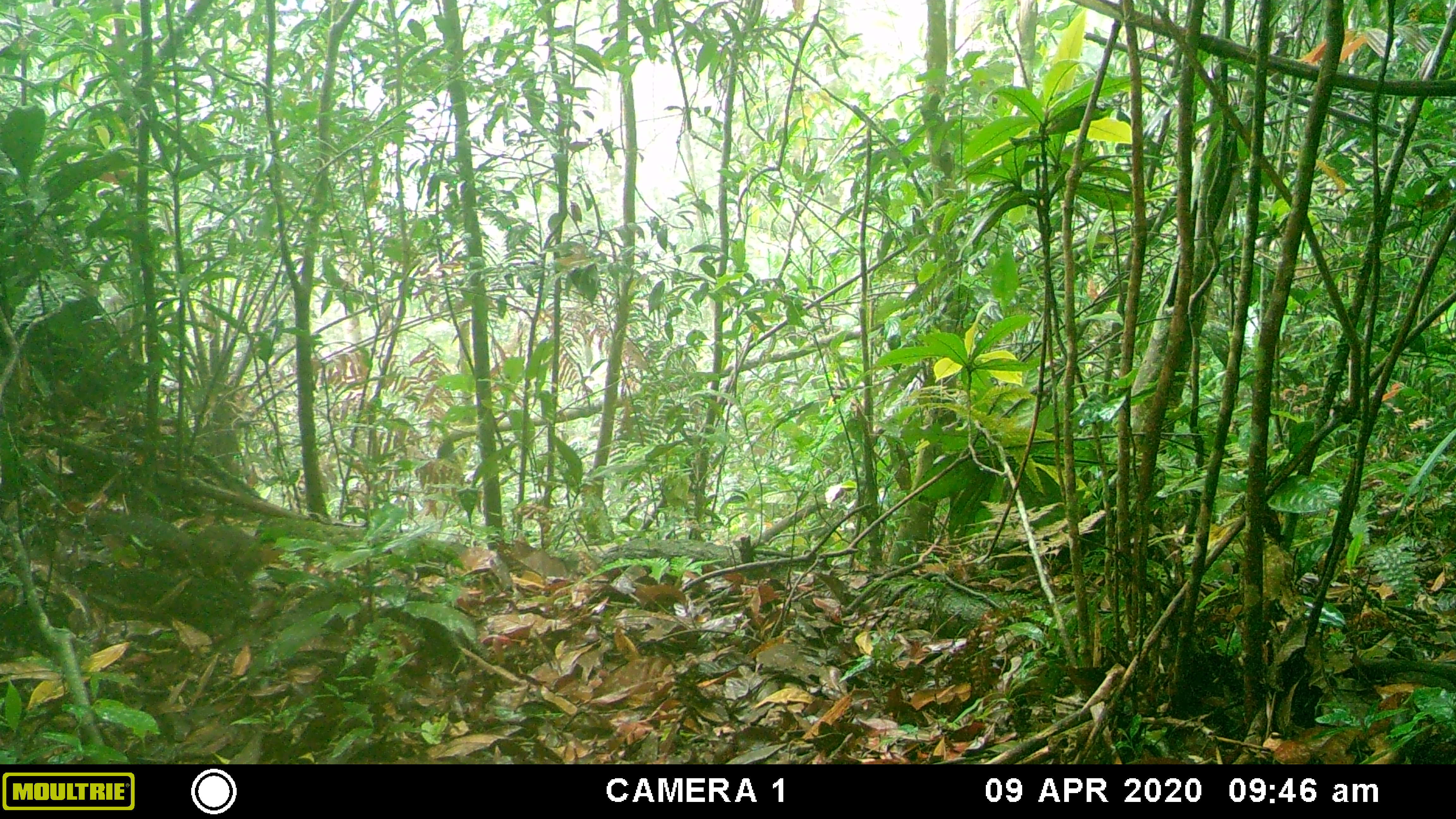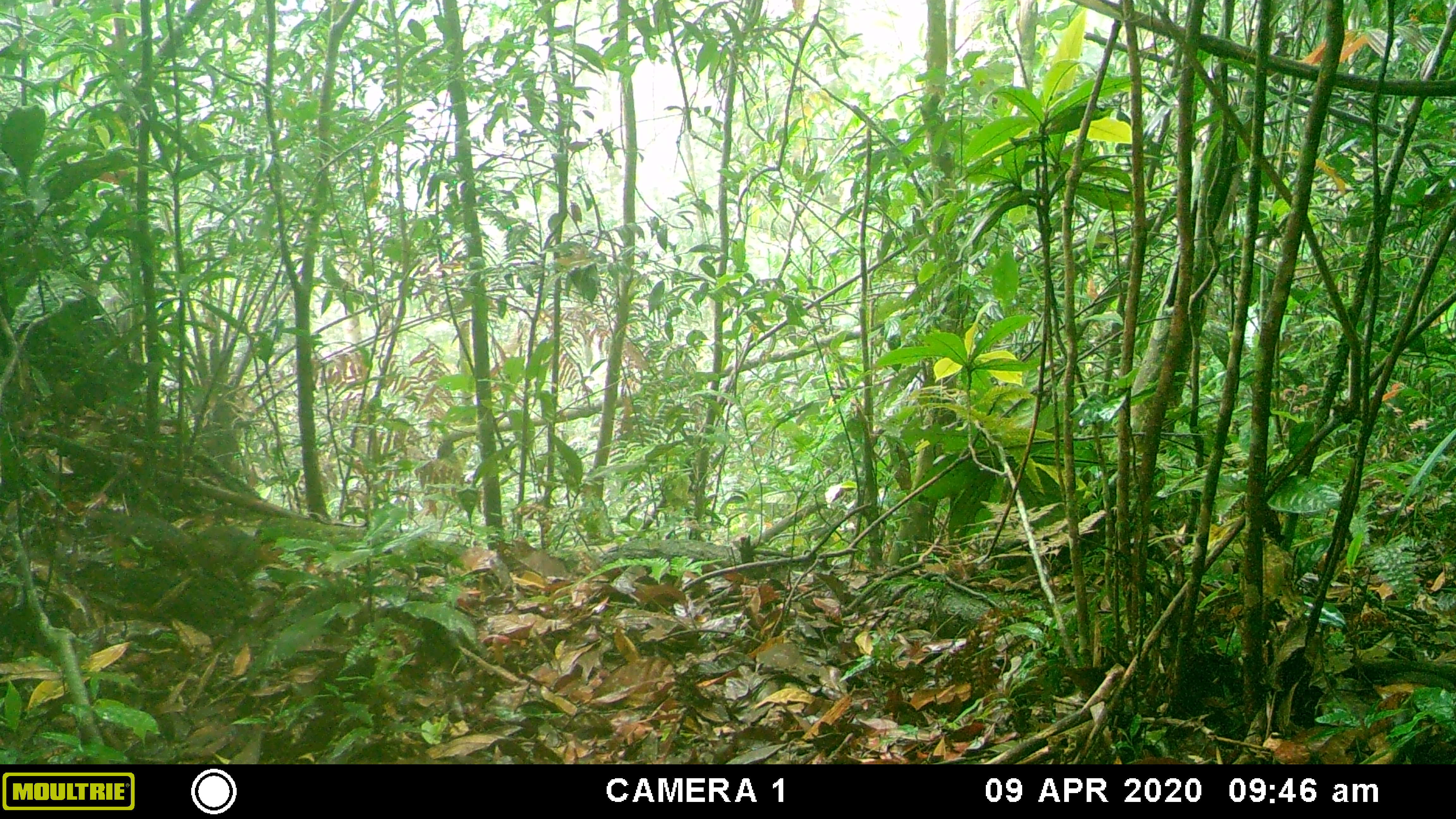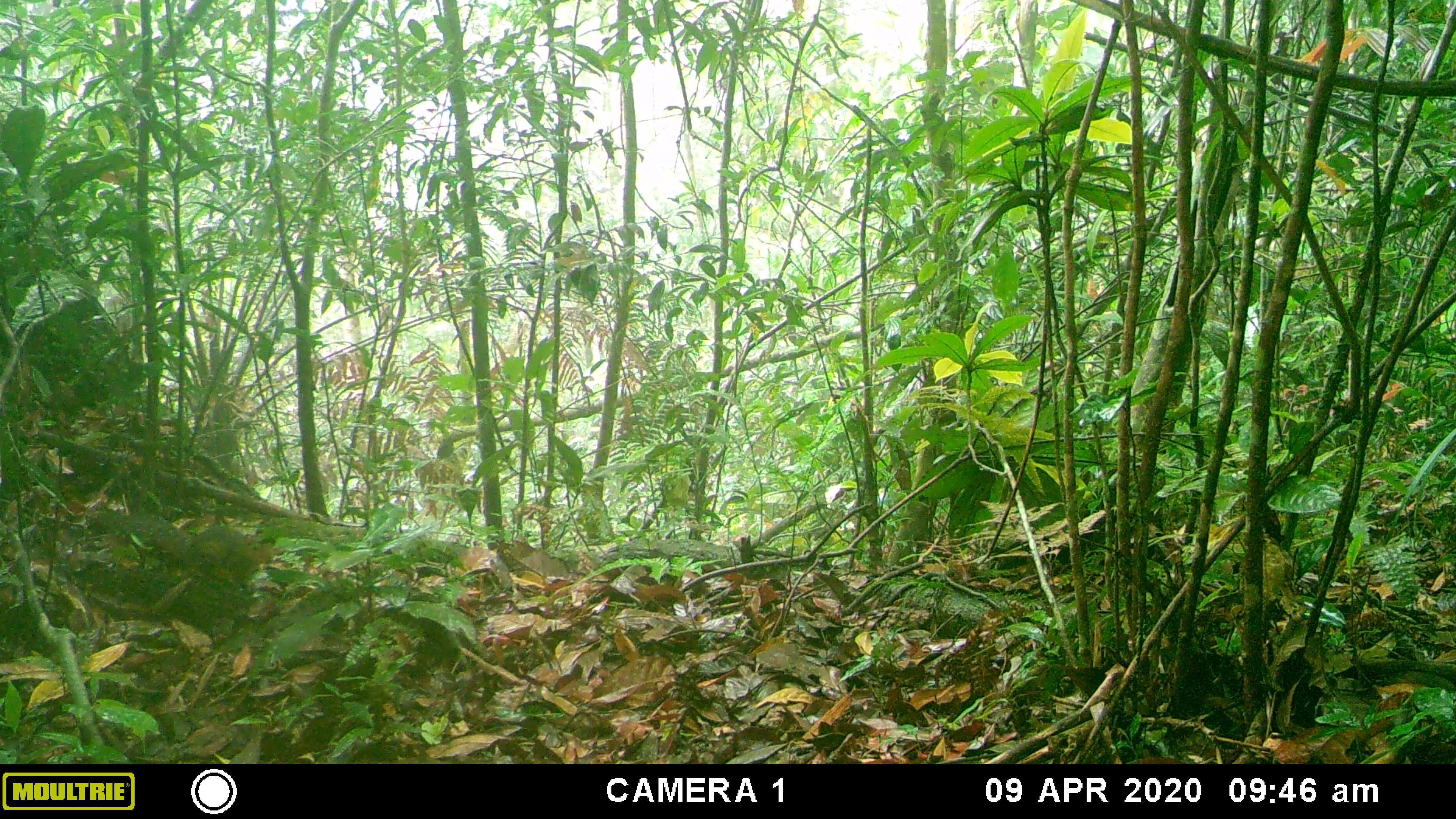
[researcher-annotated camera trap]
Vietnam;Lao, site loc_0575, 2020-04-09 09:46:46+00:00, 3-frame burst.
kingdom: Animalia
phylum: Chordata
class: Mammalia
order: Rodentia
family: Sciuridae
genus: Dremomys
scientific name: Dremomys rufigenis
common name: red-cheeked squirrel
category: red cheeked squirrel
Red cheeked squirrel (red-cheeked squirrel) (Dremomys rufigenis). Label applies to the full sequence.